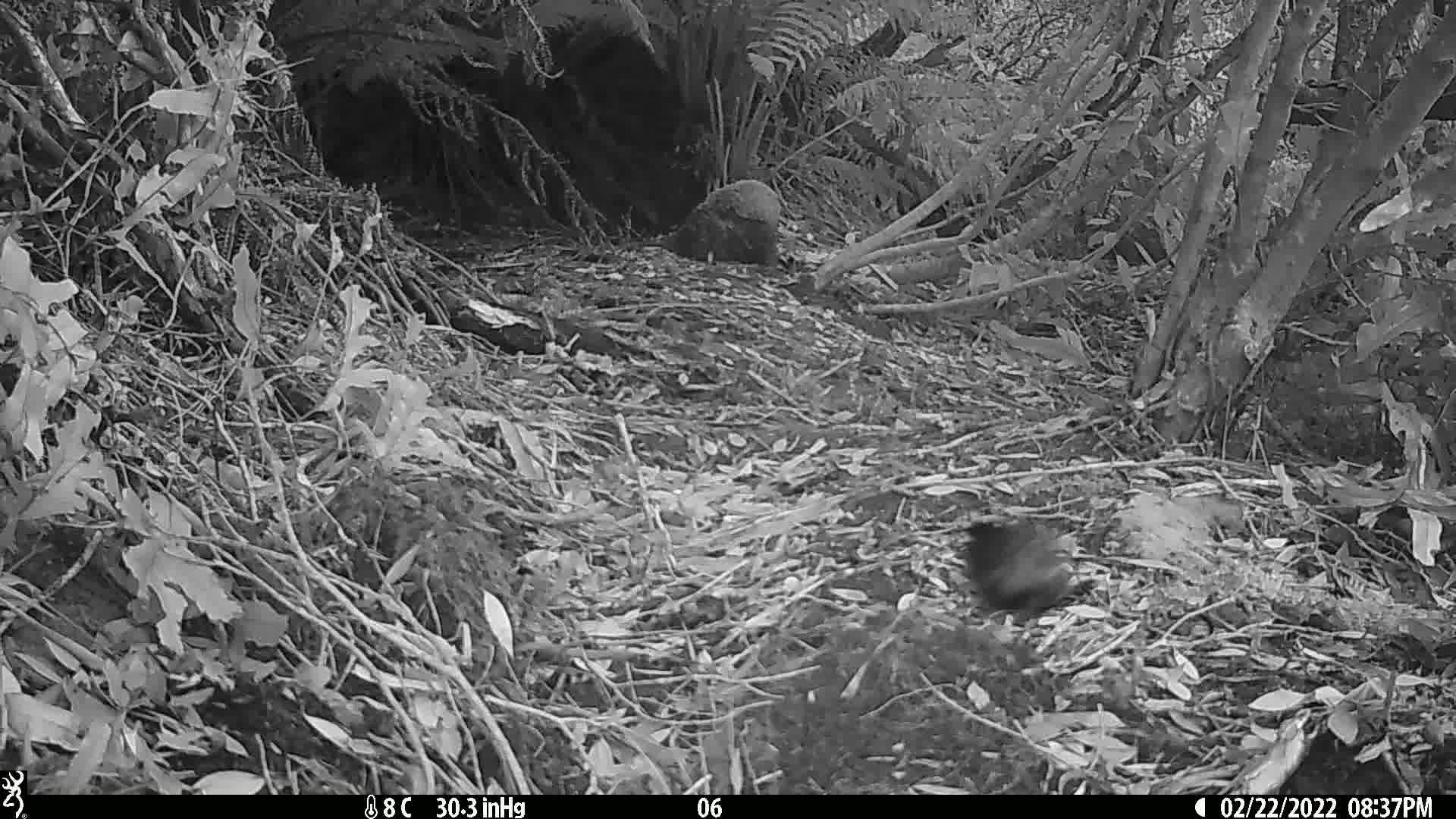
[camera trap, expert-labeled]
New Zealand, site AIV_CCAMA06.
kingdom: Animalia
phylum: Chordata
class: Aves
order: Passeriformes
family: Turdidae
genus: Turdus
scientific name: Turdus merula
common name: eurasian blackbird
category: blackbird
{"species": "blackbird (eurasian blackbird) (Turdus merula)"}